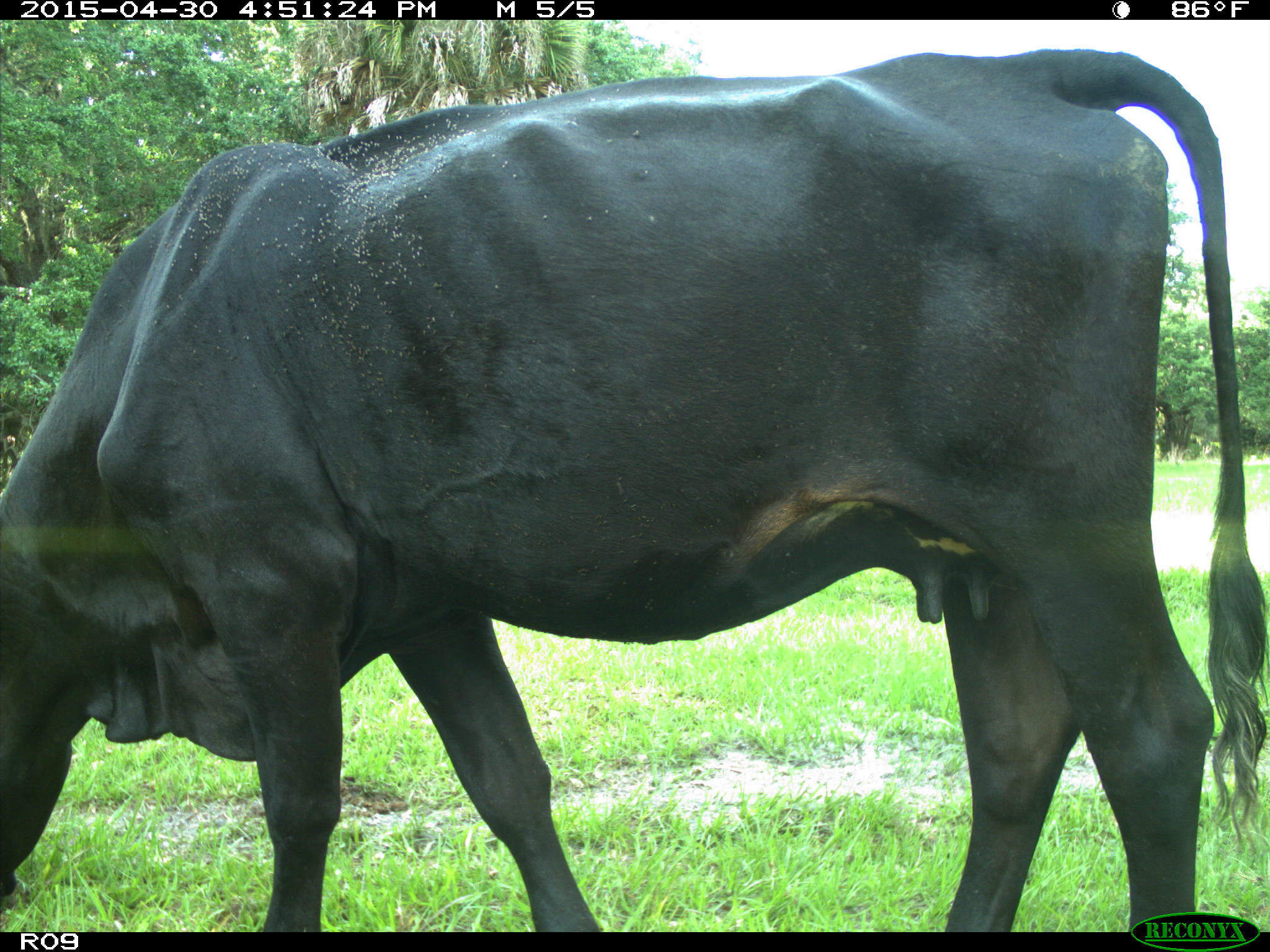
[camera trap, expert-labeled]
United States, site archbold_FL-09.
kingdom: Animalia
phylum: Chordata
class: Mammalia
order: Artiodactyla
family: Bovidae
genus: Bos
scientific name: Bos taurus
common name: domestic cow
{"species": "Bos taurus (domestic cow)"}